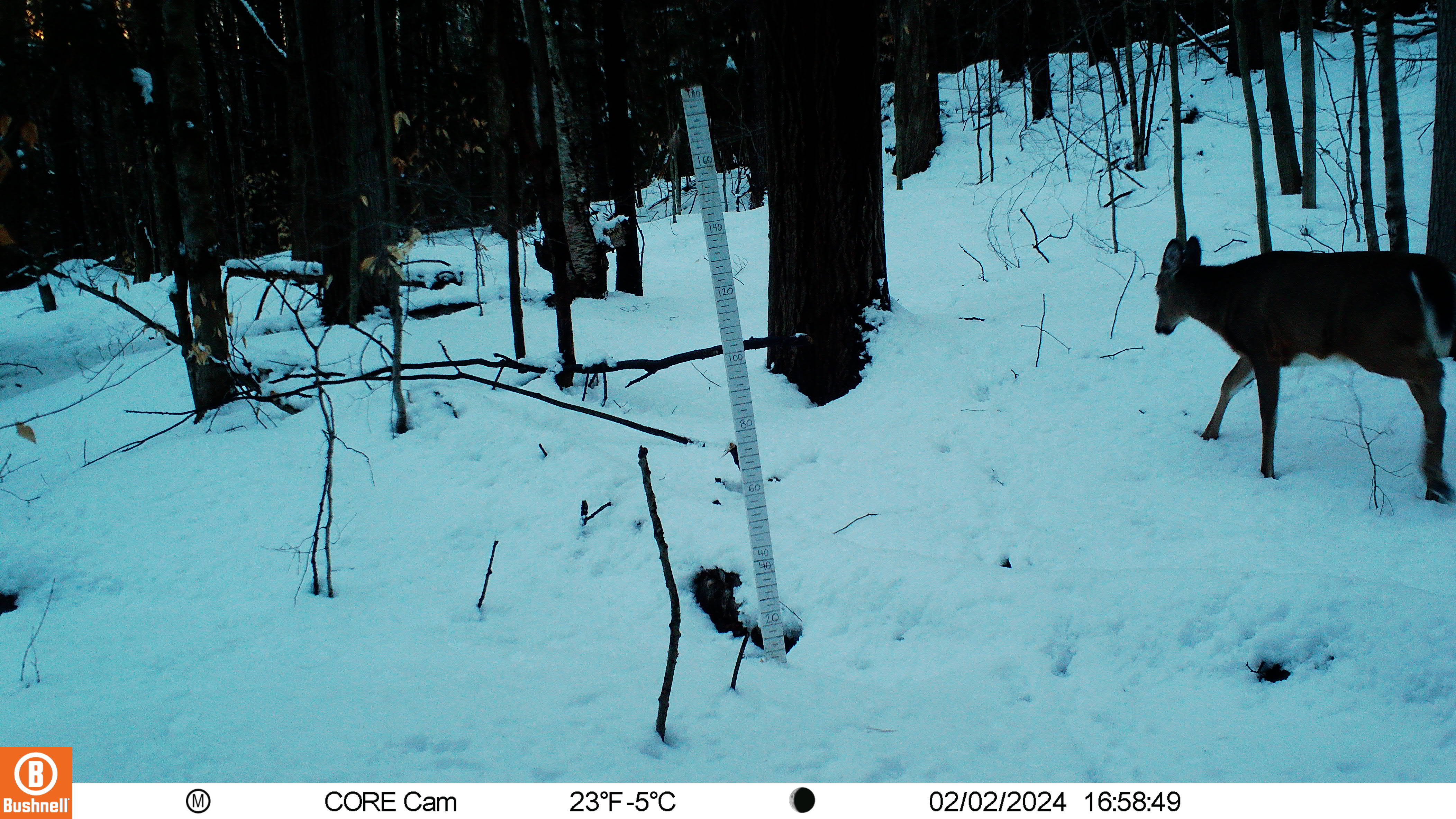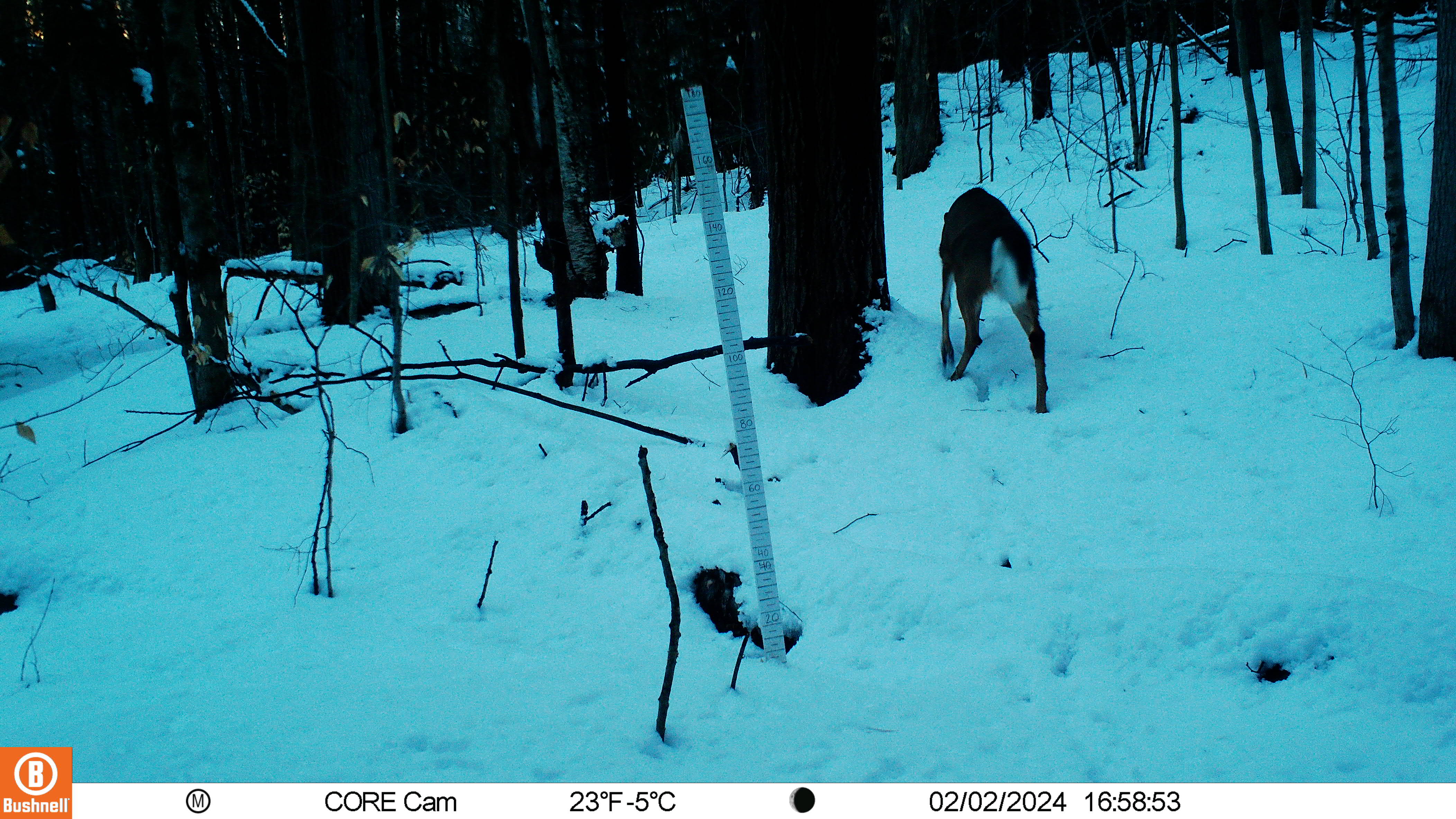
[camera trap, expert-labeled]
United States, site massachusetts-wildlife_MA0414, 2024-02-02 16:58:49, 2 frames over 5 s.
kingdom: Animalia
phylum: Chordata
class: Mammalia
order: Artiodactyla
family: Cervidae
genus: Odocoileus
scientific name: Odocoileus virginianus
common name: white-tailed deer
White-tailed deer (Odocoileus virginianus).